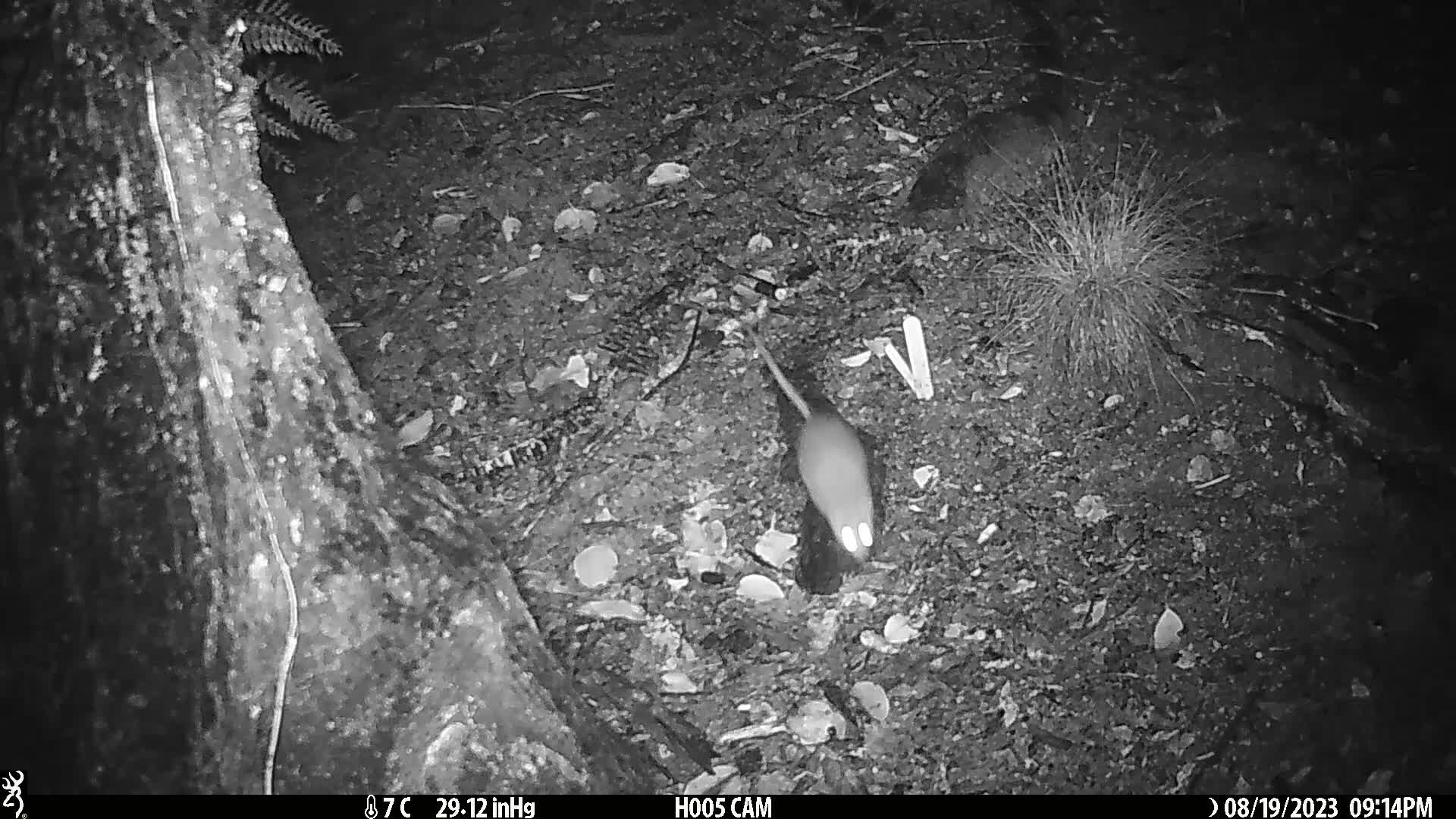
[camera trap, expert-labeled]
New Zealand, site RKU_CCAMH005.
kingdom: Animalia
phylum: Chordata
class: Mammalia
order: Rodentia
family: Muridae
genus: Rattus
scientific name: Rattus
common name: rat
Rat (Rattus).